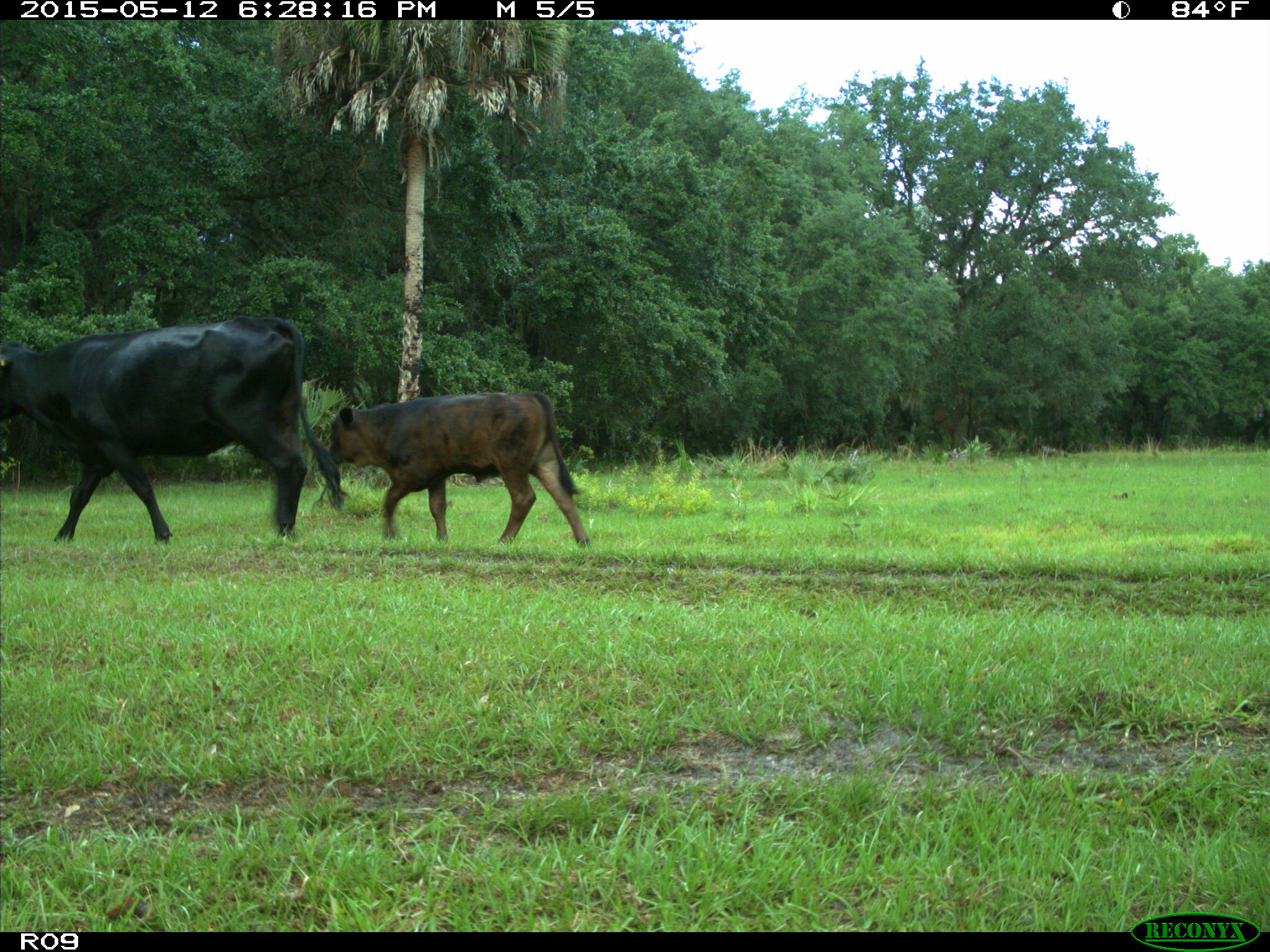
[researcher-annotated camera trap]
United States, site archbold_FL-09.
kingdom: Animalia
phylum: Chordata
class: Mammalia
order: Artiodactyla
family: Bovidae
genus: Bos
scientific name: Bos taurus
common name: domestic cow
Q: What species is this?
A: Bos taurus (domestic cow).